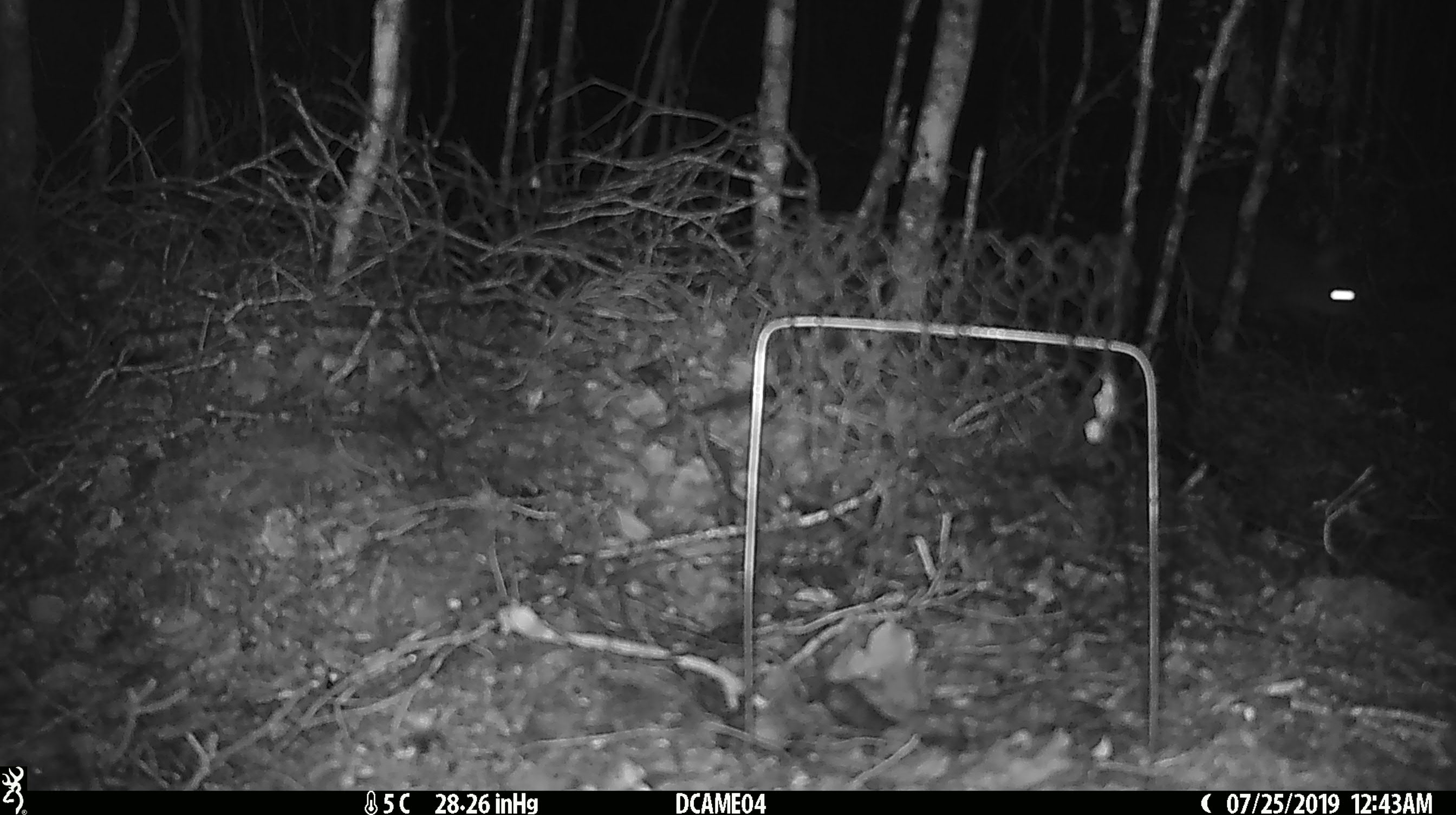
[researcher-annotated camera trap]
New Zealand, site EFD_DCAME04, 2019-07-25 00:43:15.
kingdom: Animalia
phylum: Chordata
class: Mammalia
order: Diprotodontia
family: Phalangeridae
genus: Trichosurus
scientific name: Trichosurus vulpecula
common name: common brushtail possum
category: possum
Possum (common brushtail possum) (Trichosurus vulpecula).